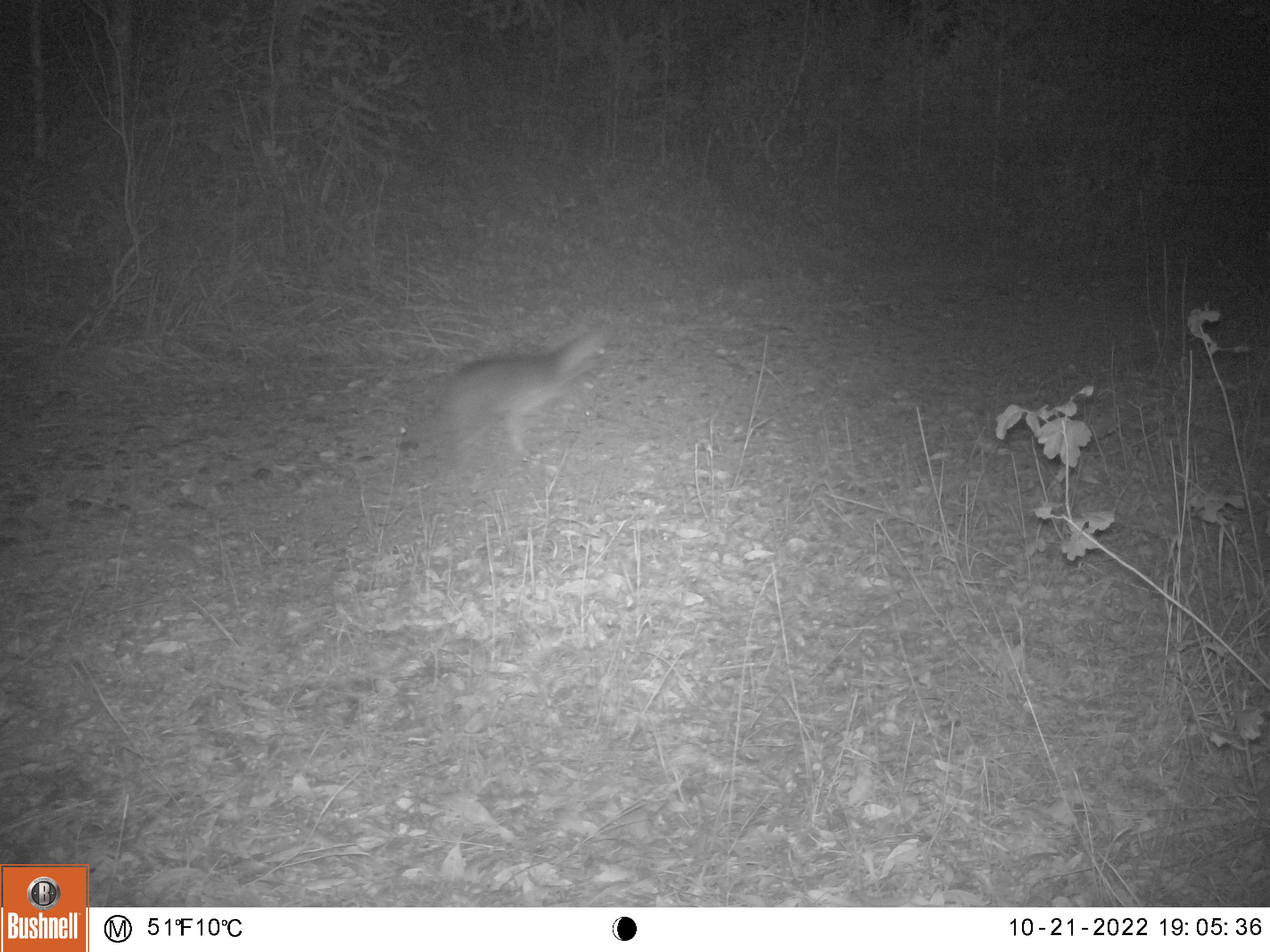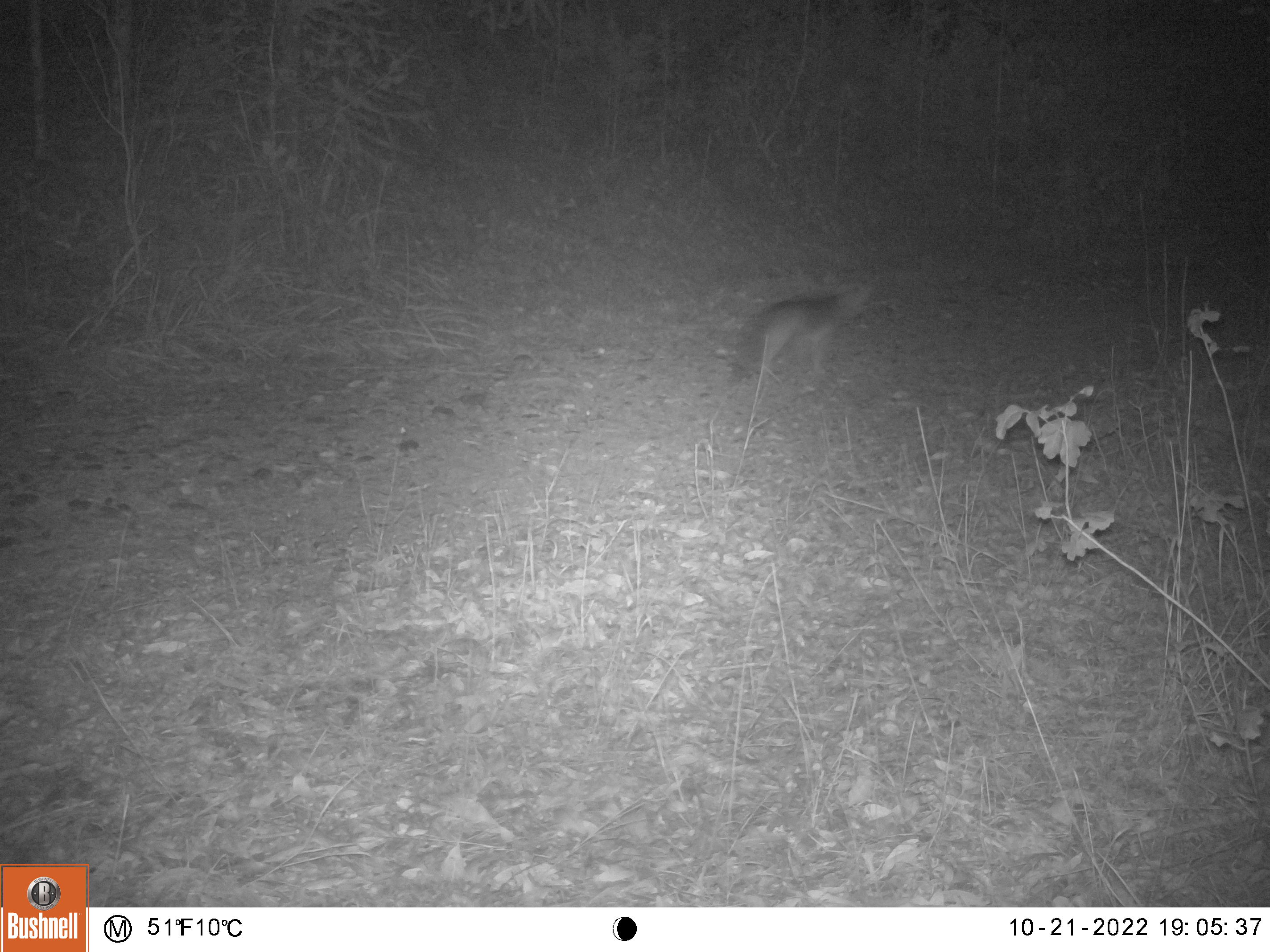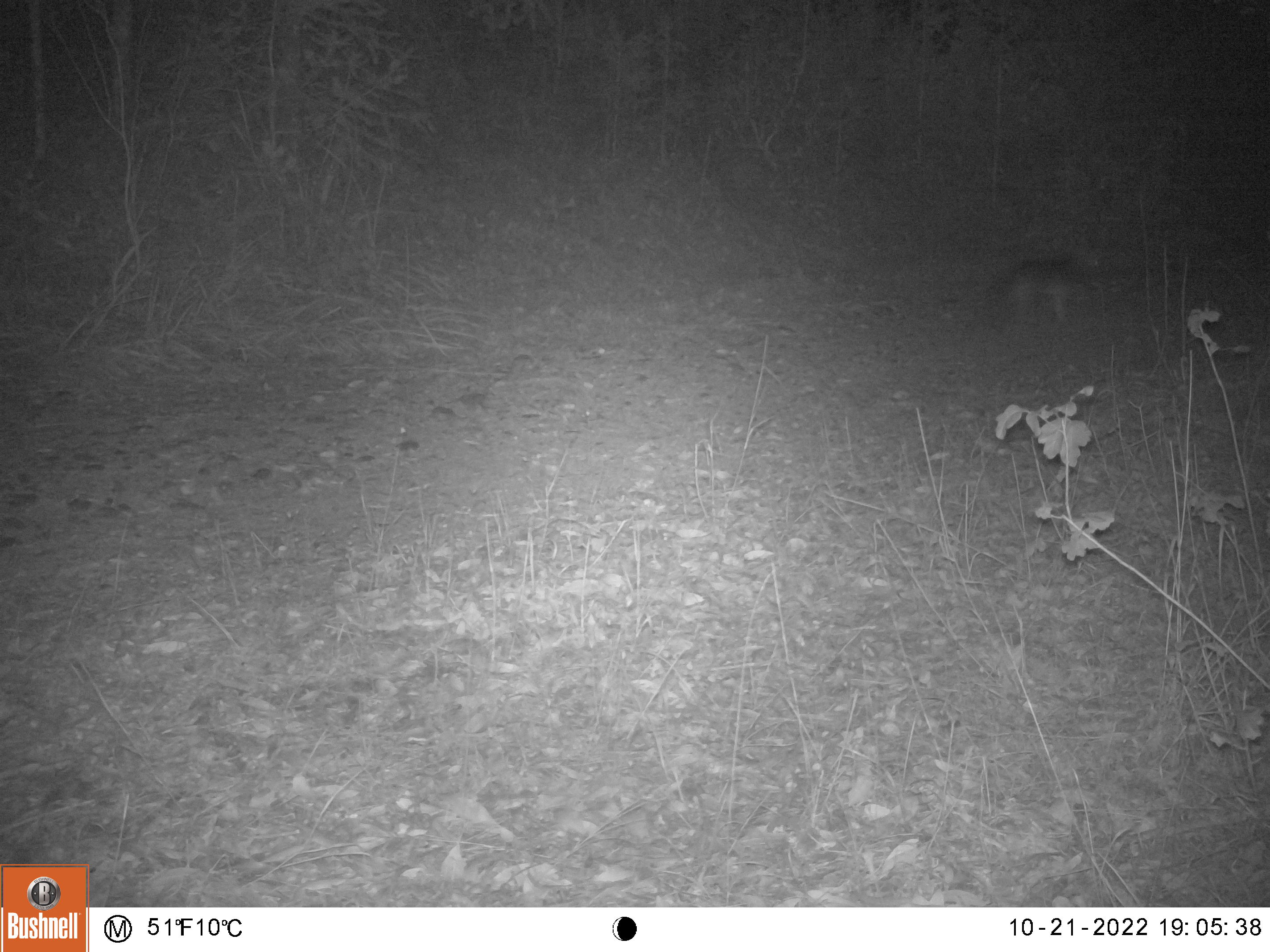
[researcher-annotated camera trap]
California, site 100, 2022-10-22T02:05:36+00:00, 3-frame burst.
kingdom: Animalia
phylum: Chordata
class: Mammalia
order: Carnivora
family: Canidae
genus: Urocyon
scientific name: Urocyon cinereoargenteus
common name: gray fox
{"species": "gray fox (Urocyon cinereoargenteus)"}